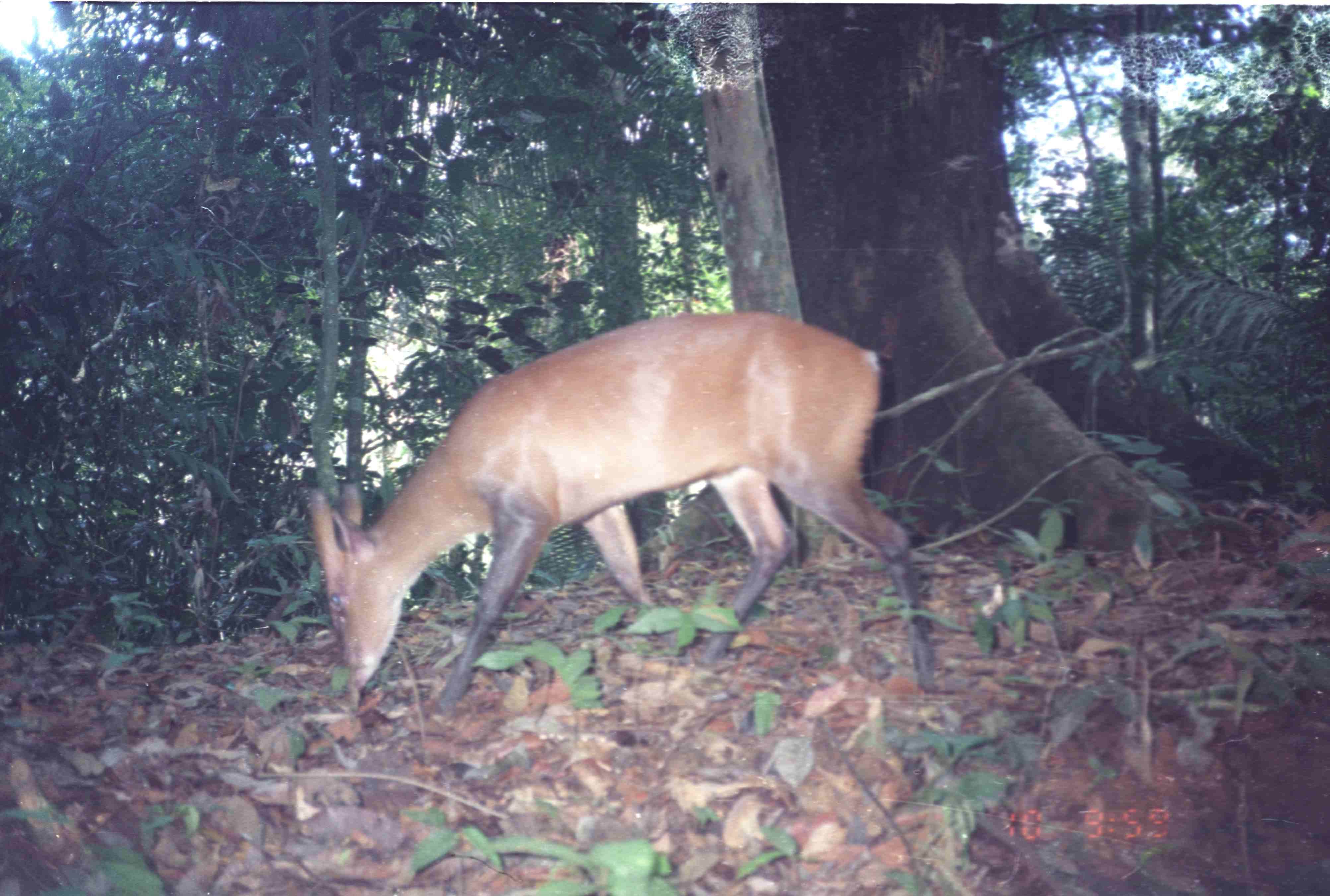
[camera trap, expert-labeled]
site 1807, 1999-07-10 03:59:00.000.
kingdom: Animalia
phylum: Chordata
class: Mammalia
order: Artiodactyla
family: Cervidae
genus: Muntiacus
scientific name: Muntiacus muntjak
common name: southern red muntjac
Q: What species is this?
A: Muntiacus muntjak (southern red muntjac).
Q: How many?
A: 1.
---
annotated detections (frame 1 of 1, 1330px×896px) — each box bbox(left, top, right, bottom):
muntiacus muntjak: bbox(302, 303, 939, 708)